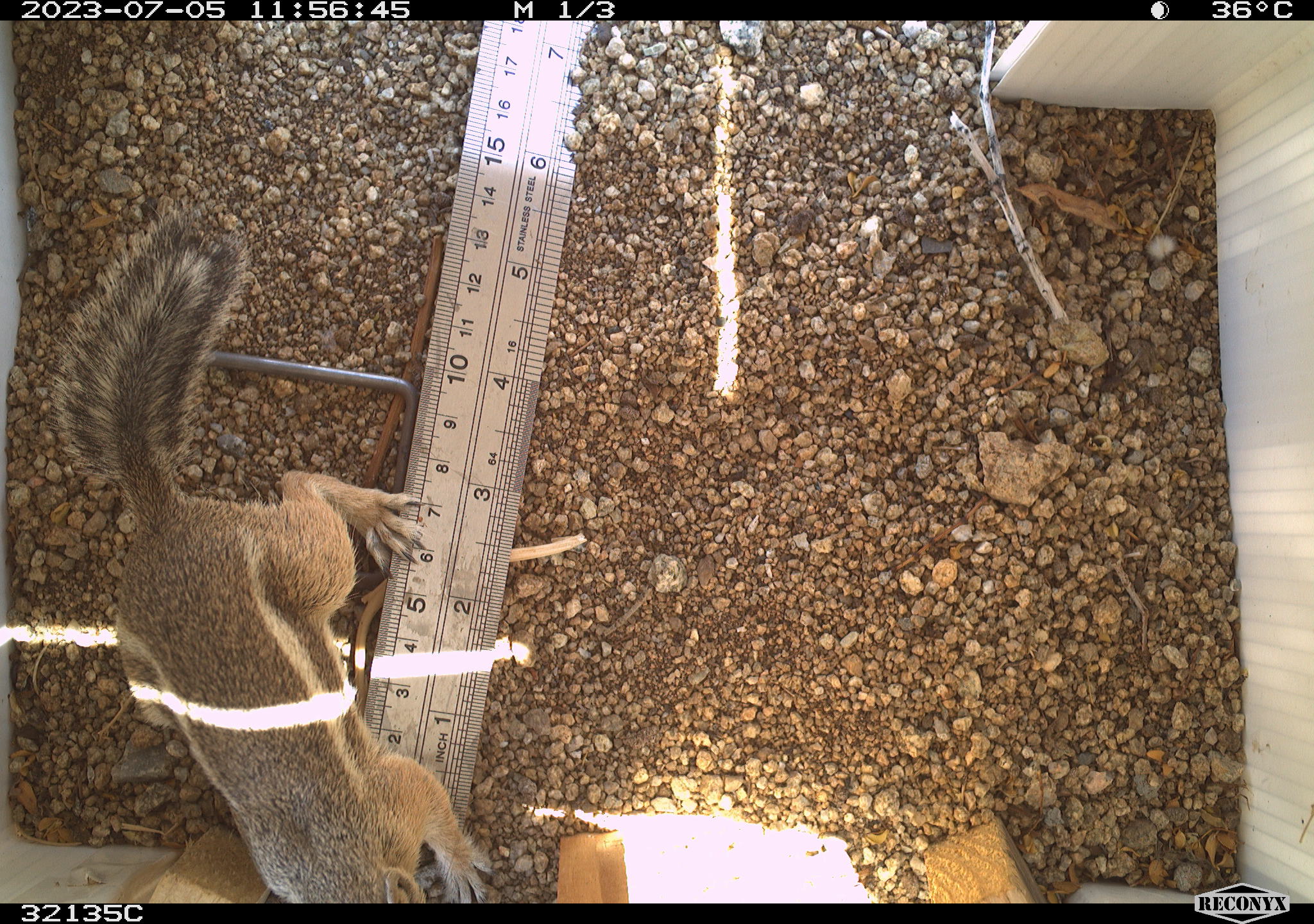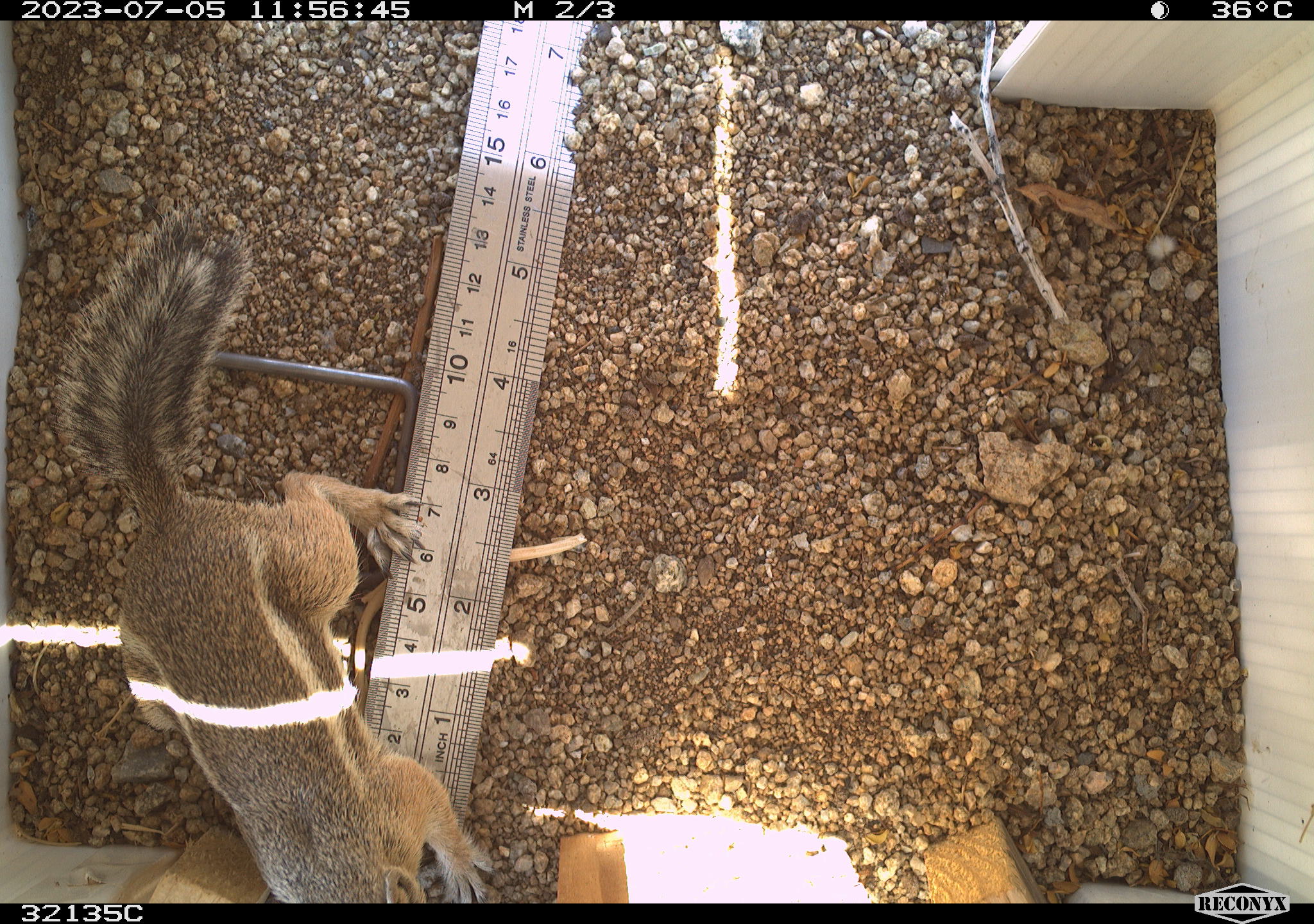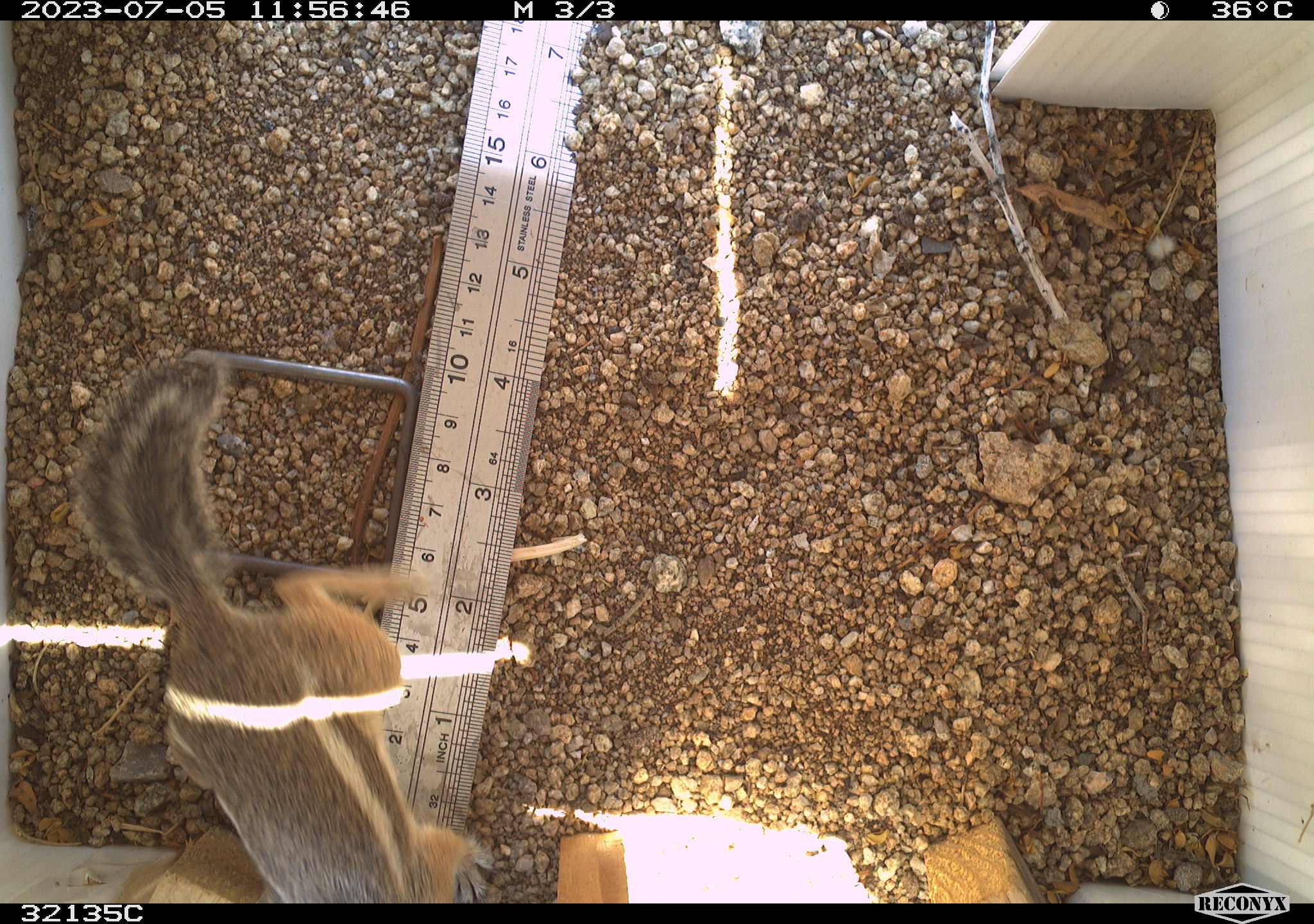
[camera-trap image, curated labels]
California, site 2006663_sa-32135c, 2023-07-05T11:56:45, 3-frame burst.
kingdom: Animalia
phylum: Chordata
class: Mammalia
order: Rodentia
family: Sciuridae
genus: Ammospermophilus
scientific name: Ammospermophilus leucurus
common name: white-tailed antelope squirrel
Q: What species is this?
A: White-tailed antelope squirrel (Ammospermophilus leucurus).